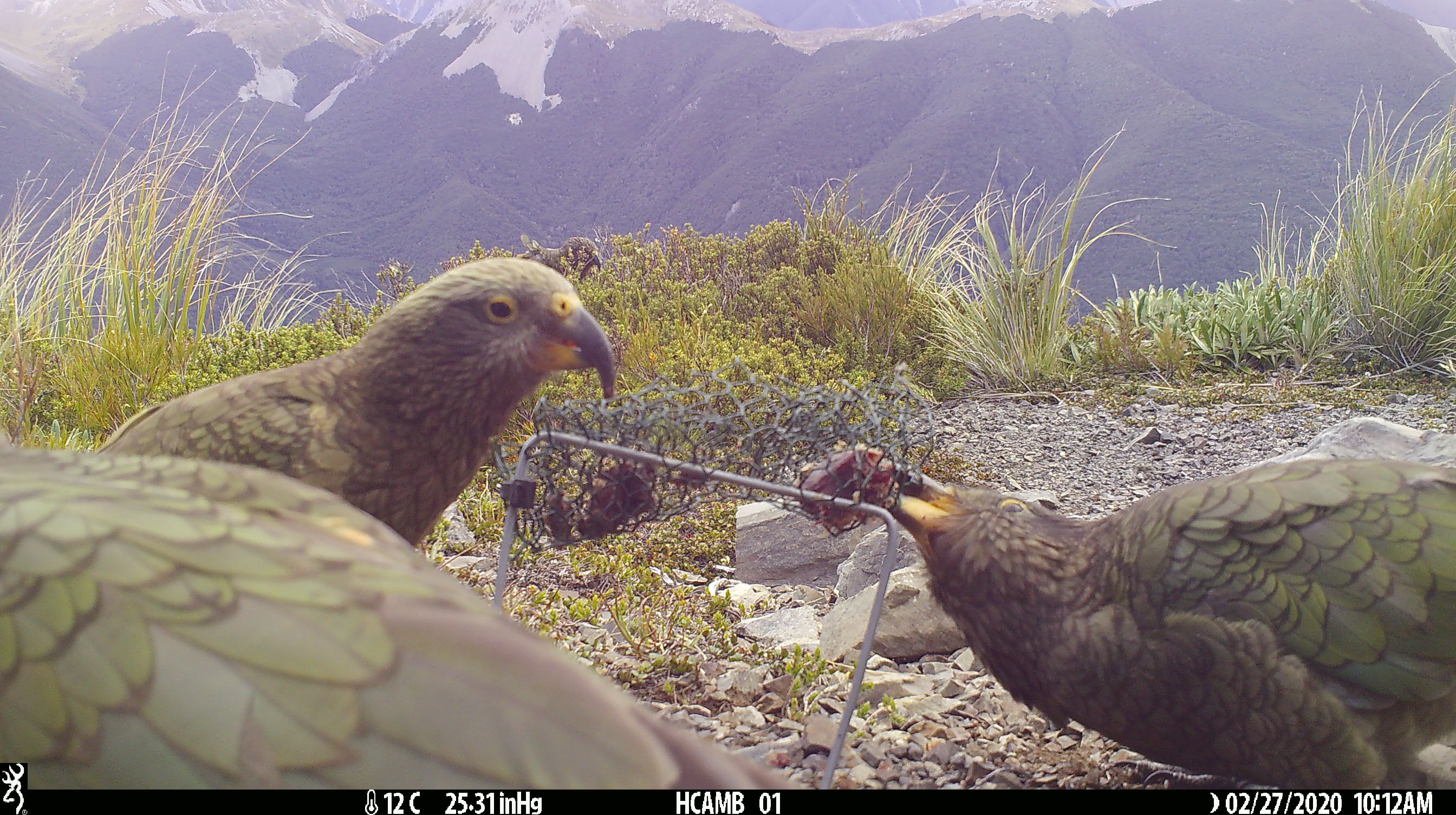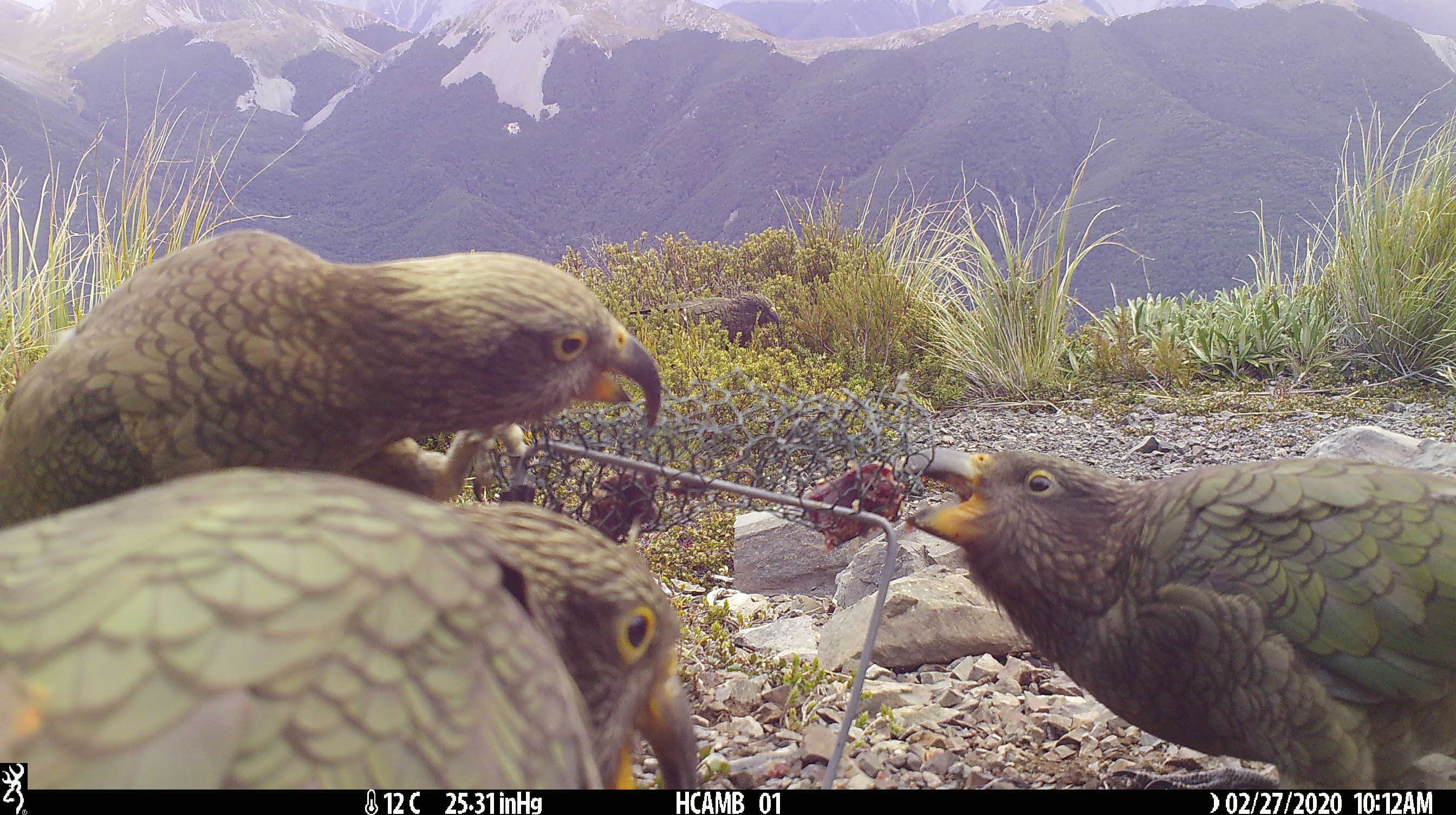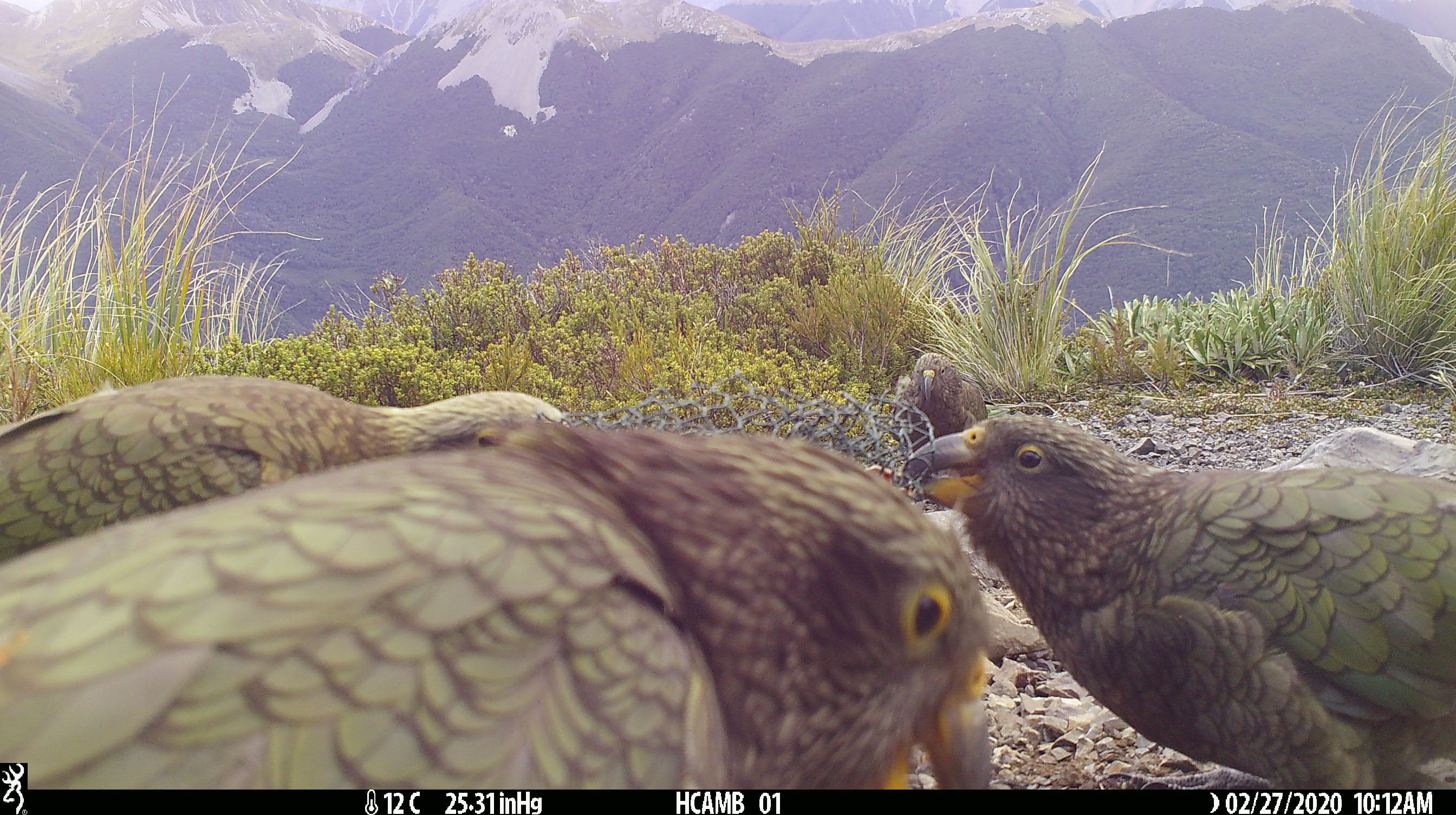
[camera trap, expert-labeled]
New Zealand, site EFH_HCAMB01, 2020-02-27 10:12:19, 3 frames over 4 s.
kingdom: Animalia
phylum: Chordata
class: Aves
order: Psittaciformes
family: Strigopidae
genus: Nestor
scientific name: Nestor notabilis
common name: kea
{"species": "kea (Nestor notabilis)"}